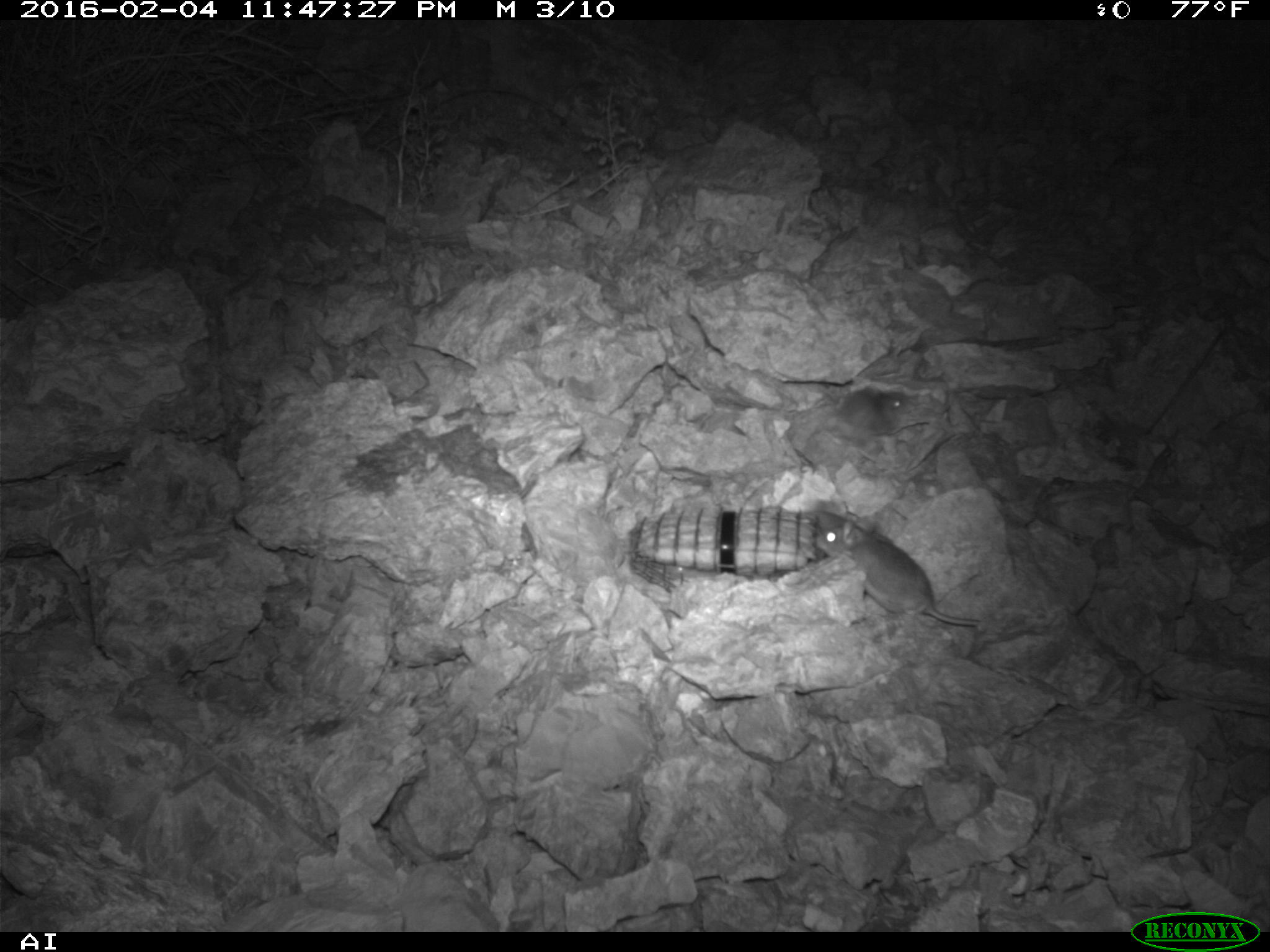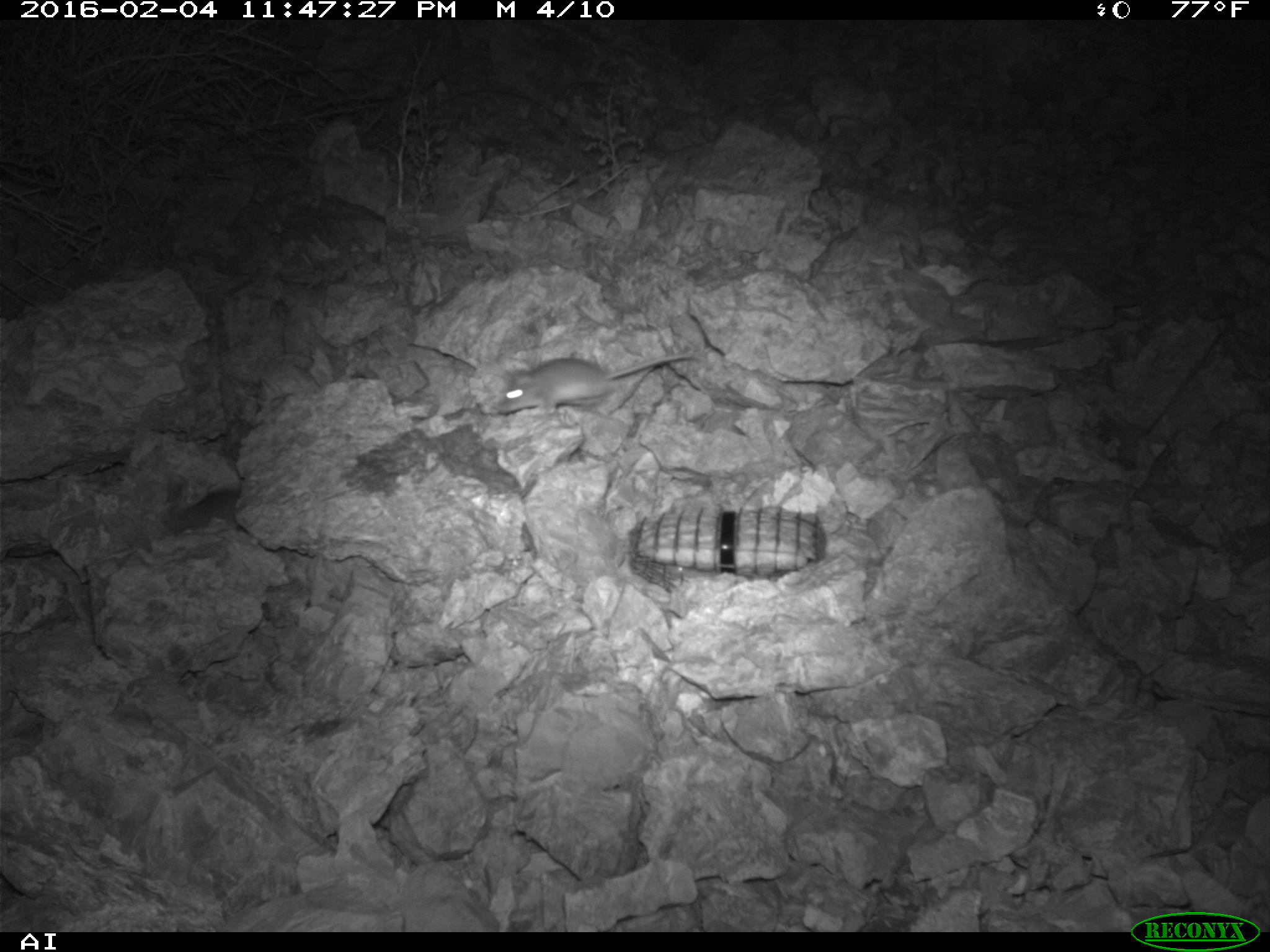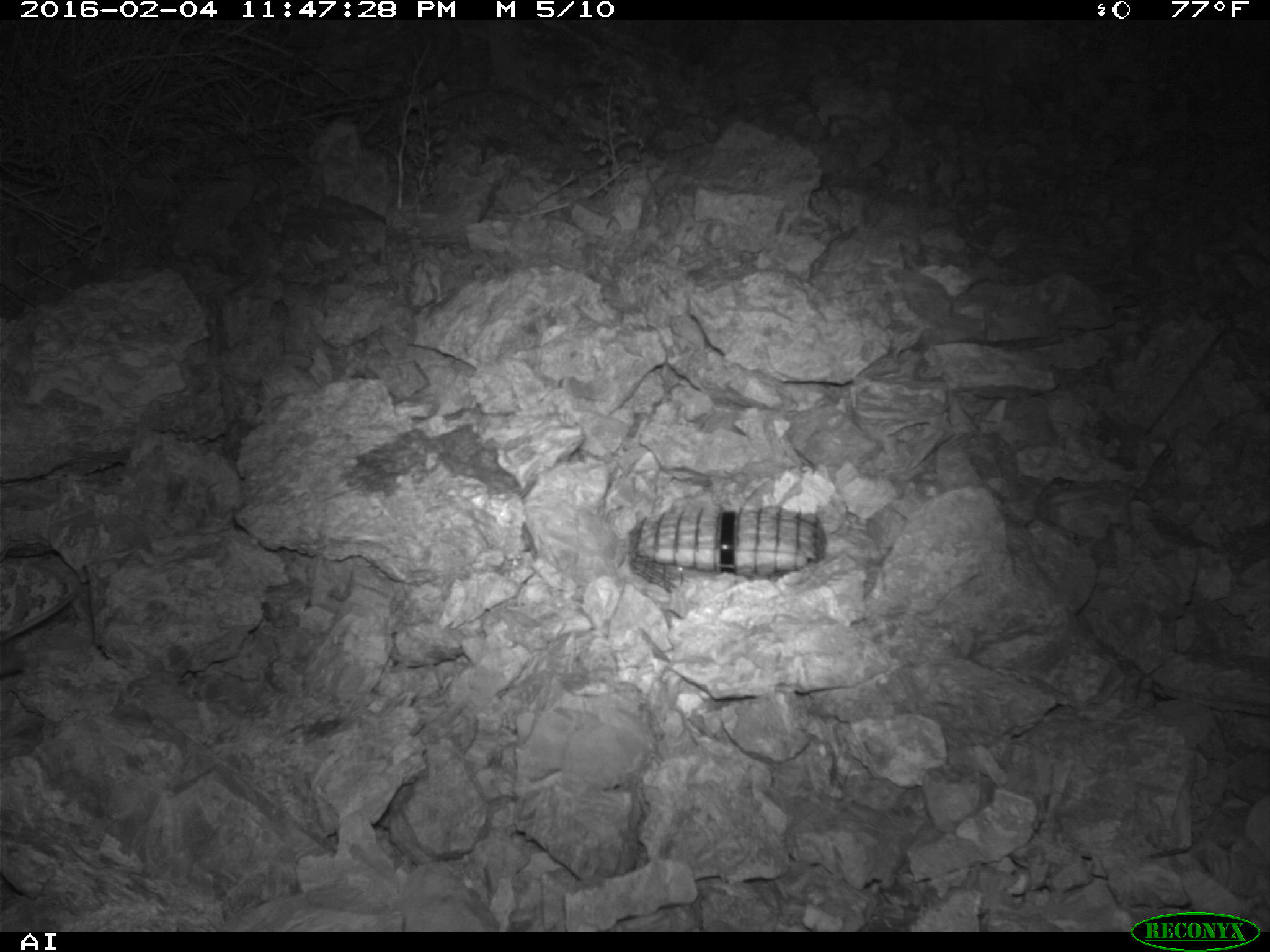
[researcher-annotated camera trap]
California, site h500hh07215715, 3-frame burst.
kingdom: Animalia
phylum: Chordata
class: Mammalia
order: Rodentia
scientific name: Rodentia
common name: rodent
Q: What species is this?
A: Rodent (Rodentia).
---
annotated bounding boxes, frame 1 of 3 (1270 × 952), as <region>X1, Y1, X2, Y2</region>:
rodent: <region>809, 513, 981, 627</region>; <region>815, 382, 904, 456</region>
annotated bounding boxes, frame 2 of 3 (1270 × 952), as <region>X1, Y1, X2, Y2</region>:
rodent: <region>496, 346, 691, 415</region>